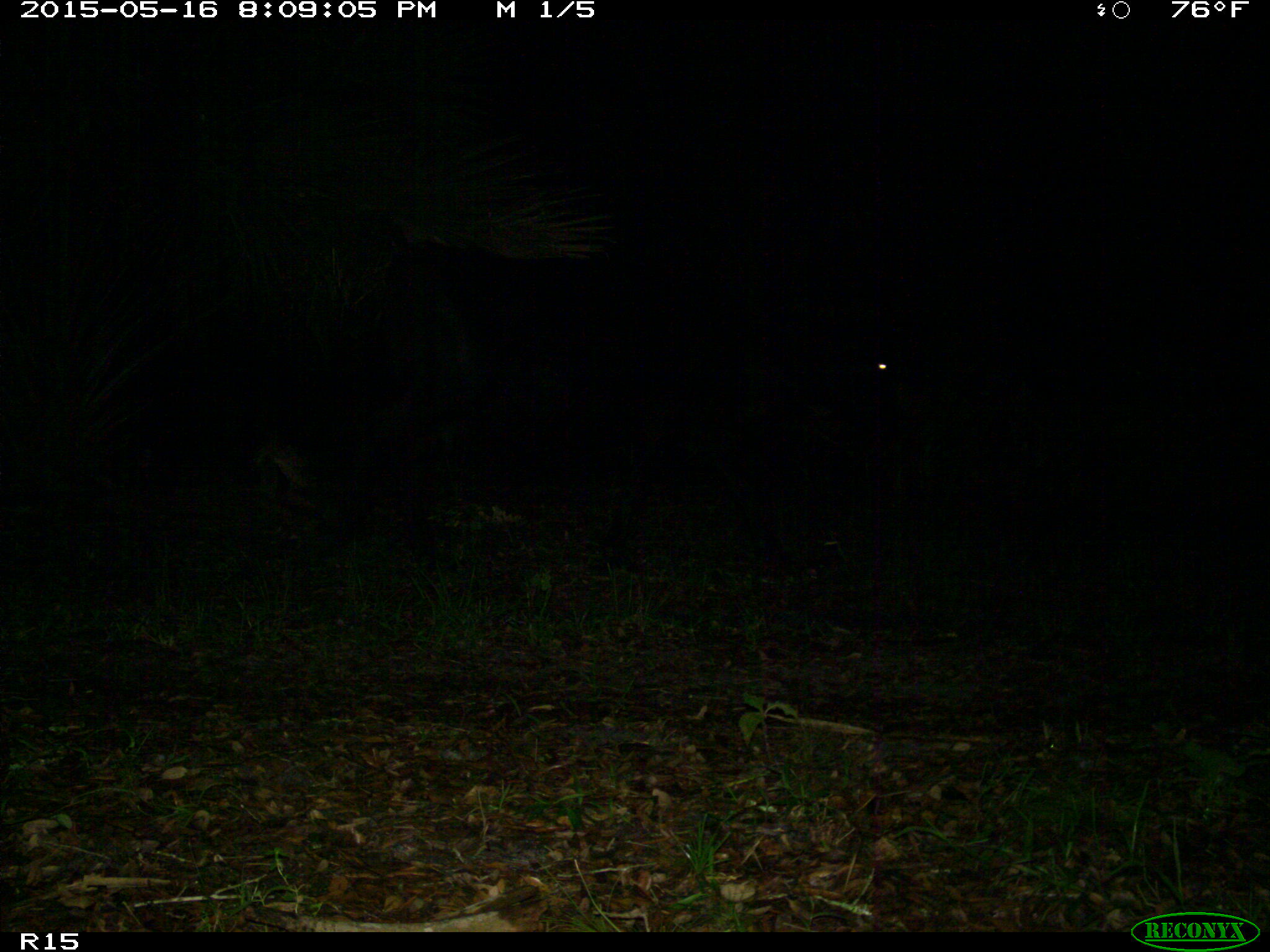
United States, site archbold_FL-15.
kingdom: Animalia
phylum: Chordata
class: Mammalia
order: Artiodactyla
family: Bovidae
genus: Bos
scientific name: Bos taurus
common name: domestic cow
Bos taurus (domestic cow).